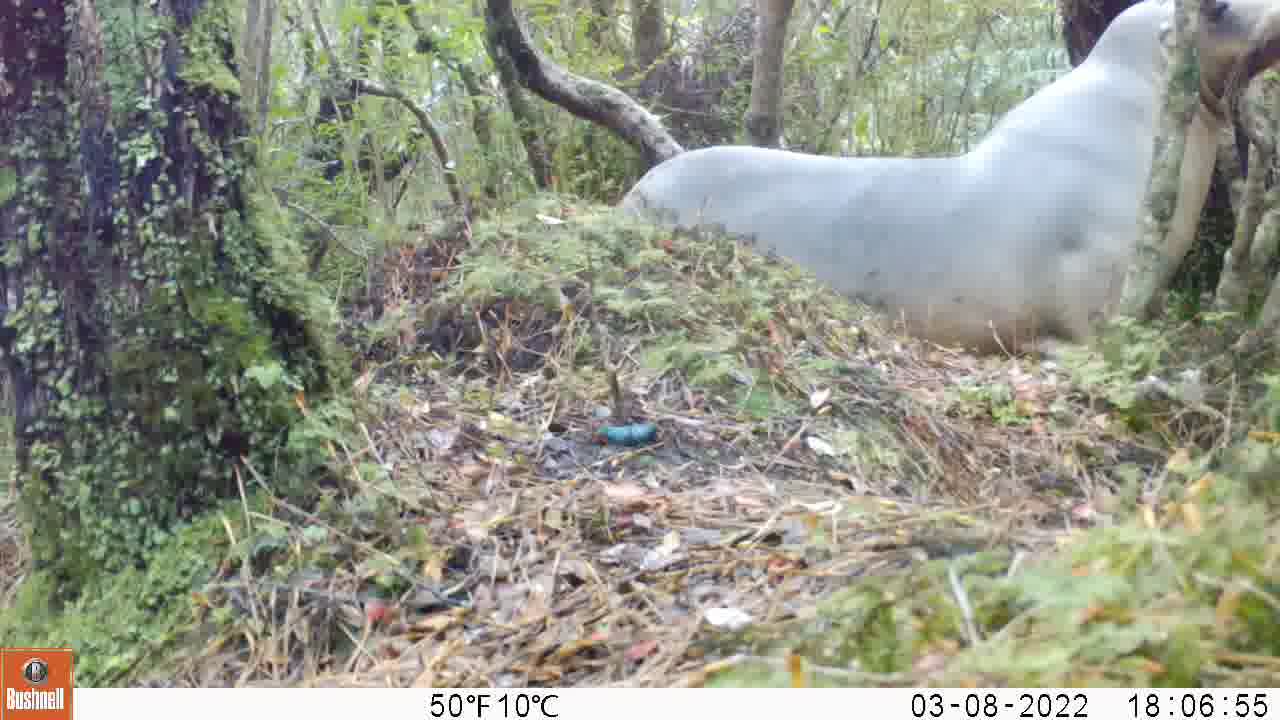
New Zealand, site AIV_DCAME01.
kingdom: Animalia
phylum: Chordata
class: Mammalia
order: Carnivora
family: Otariidae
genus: Phocarctos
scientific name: Phocarctos hookeri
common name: new zealand sea lion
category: sealion